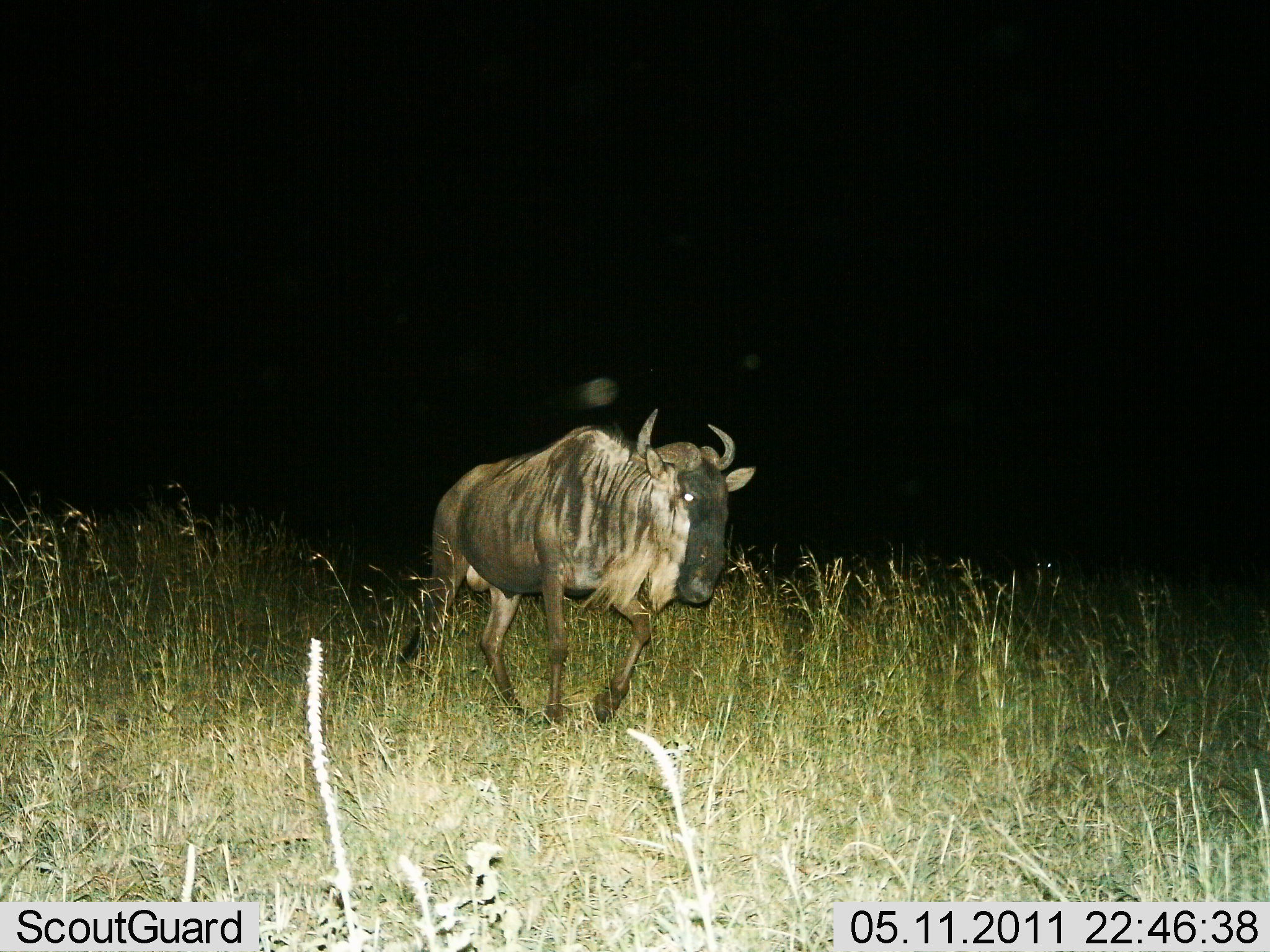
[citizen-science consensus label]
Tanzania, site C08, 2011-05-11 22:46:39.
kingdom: Animalia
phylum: Chordata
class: Mammalia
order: Artiodactyla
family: Bovidae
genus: Connochaetes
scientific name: Connochaetes taurinus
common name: blue wildebeest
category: wildebeest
Wildebeest (blue wildebeest) (Connochaetes taurinus), count 1. Behavior (volunteer vote fractions): standing 0%, resting 0%, moving 100%, interacting 0%. Young present (vote fraction): 0%. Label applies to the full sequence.